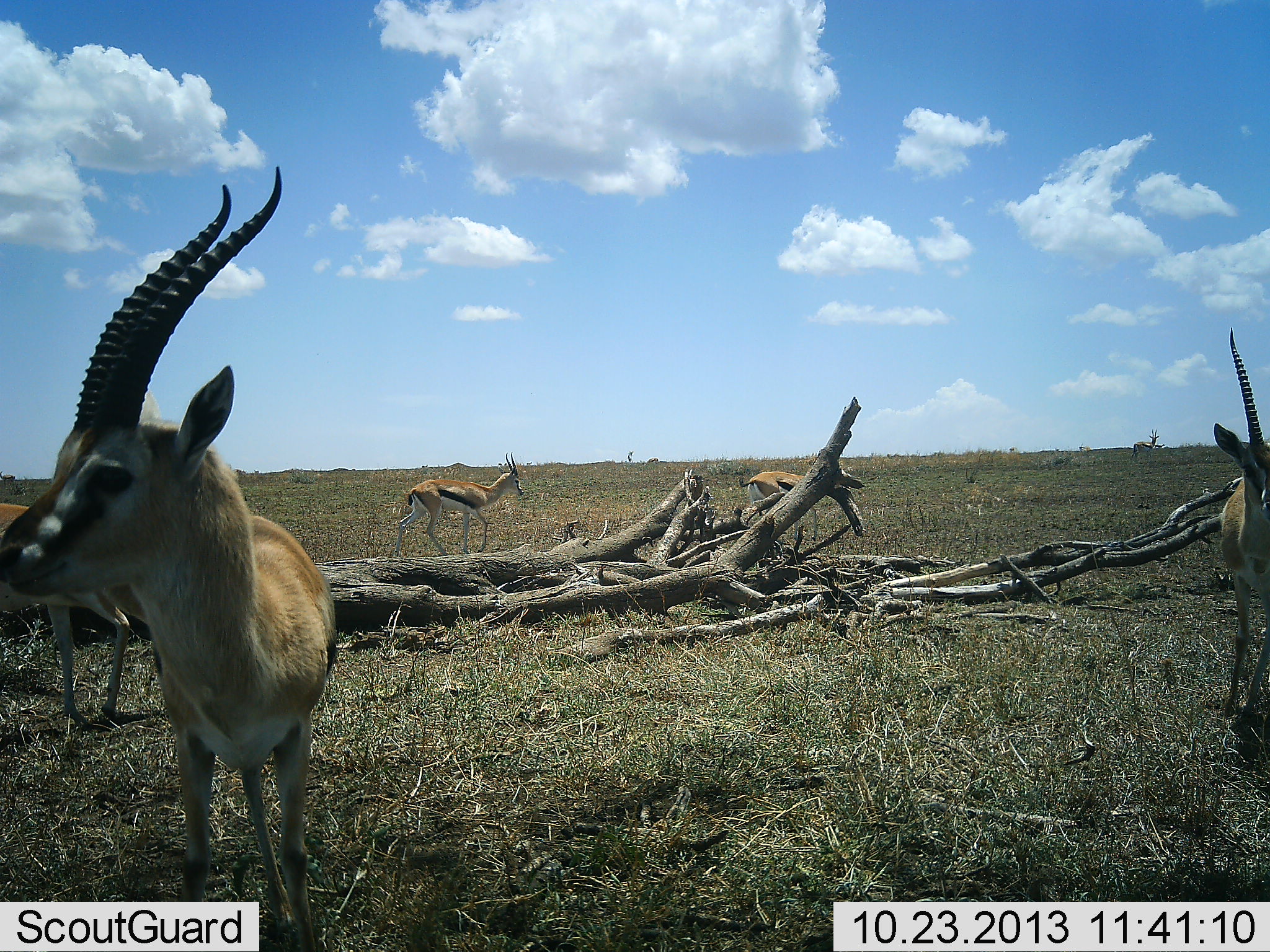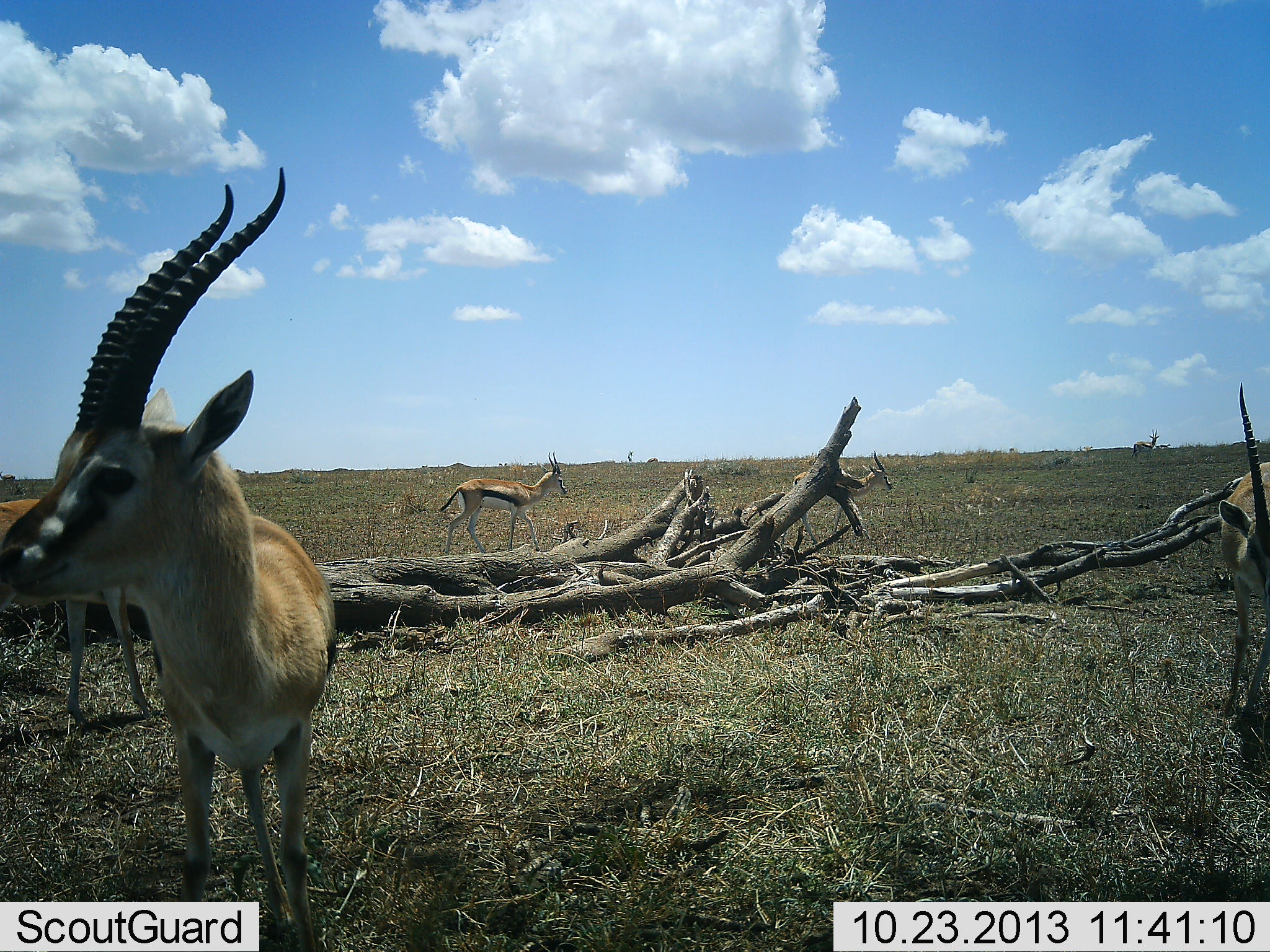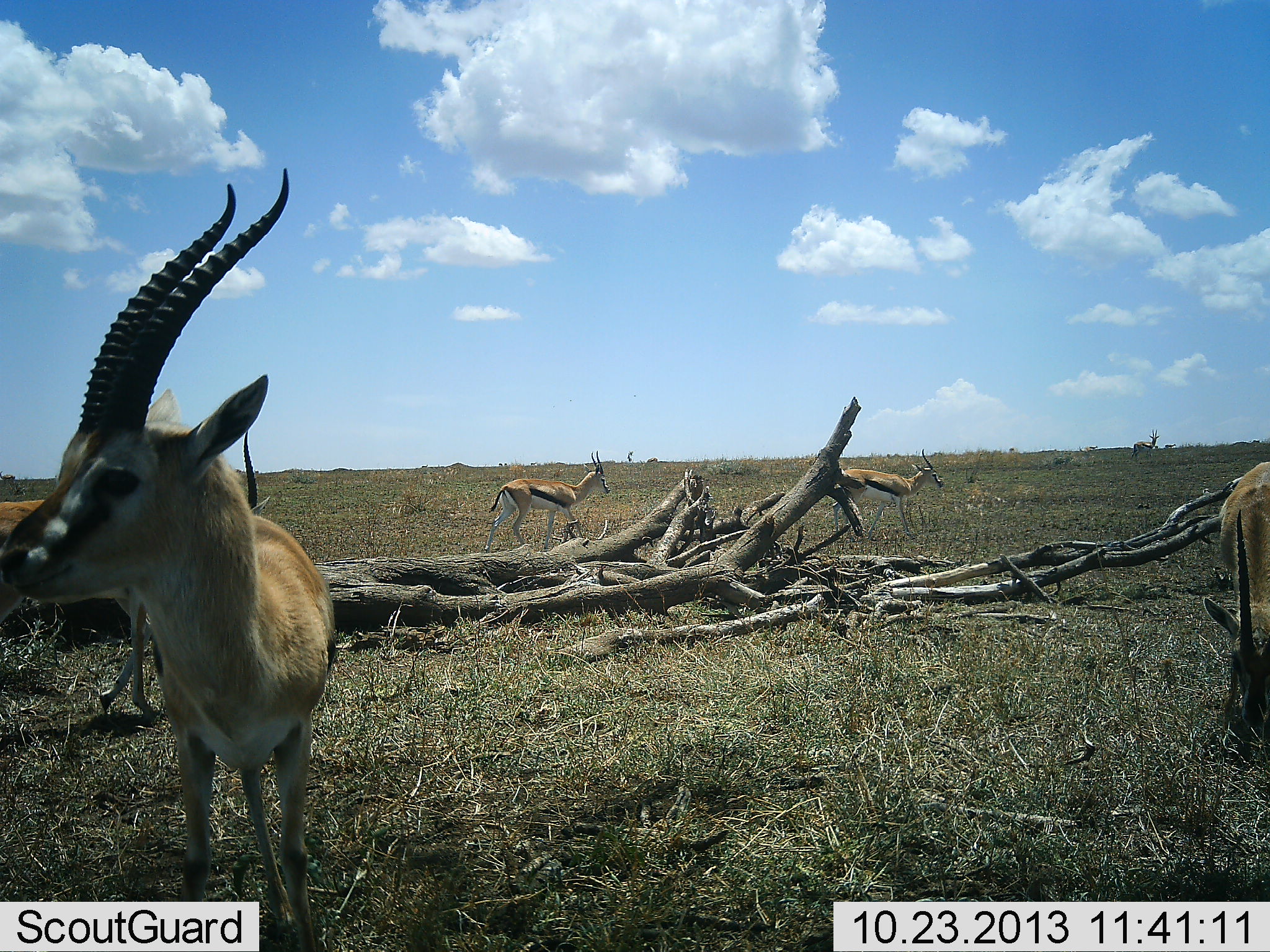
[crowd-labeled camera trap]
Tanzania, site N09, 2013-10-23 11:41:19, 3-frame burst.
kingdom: Animalia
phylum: Chordata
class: Mammalia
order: Artiodactyla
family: Bovidae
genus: Eudorcas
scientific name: Eudorcas thomsonii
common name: thomson's gazelle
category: gazellethomsons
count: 5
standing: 83%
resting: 6%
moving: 78%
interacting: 0%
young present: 0%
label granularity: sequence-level